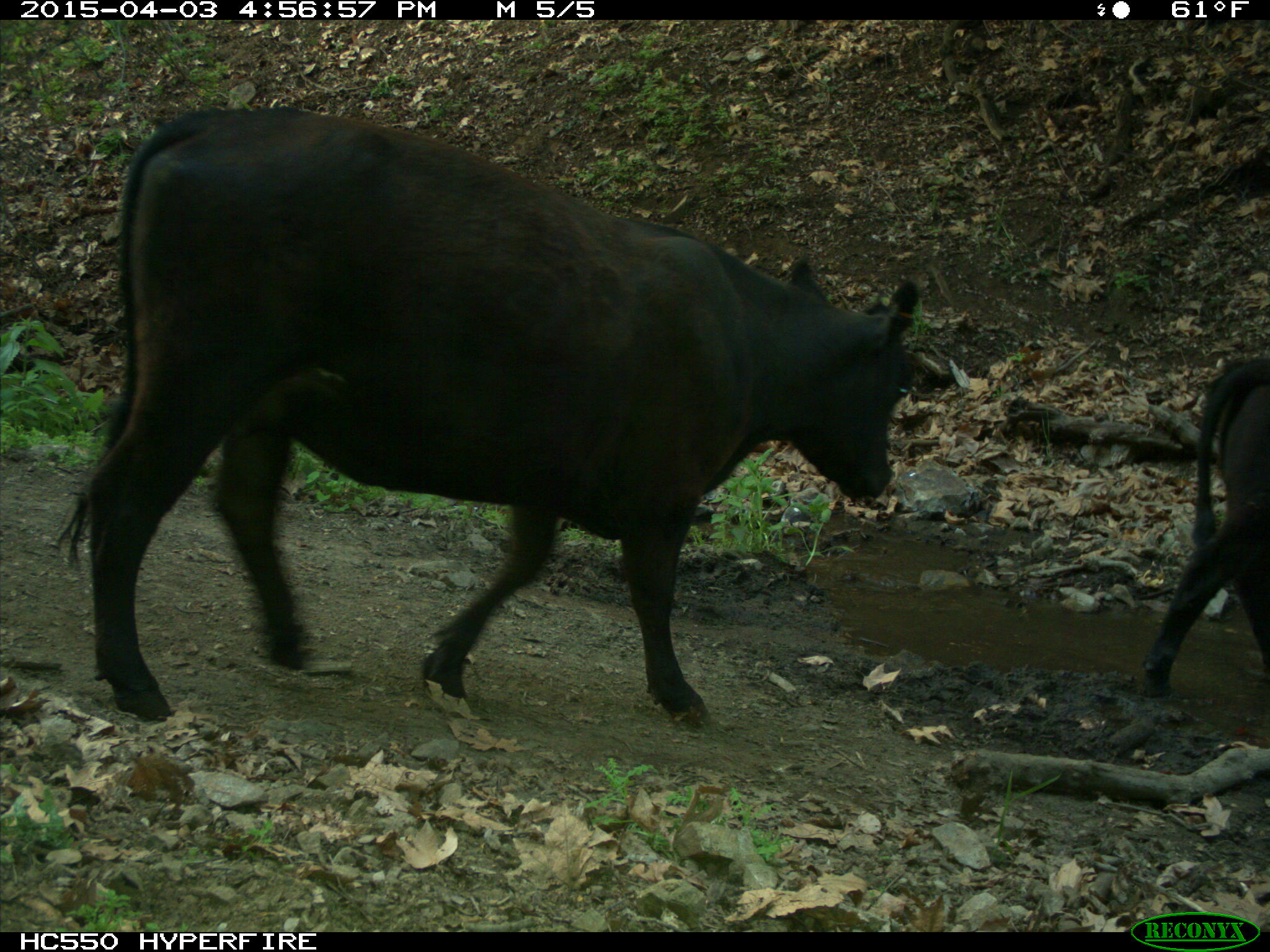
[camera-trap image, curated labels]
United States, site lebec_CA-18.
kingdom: Animalia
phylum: Chordata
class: Mammalia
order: Artiodactyla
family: Bovidae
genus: Bos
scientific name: Bos taurus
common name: domestic cow